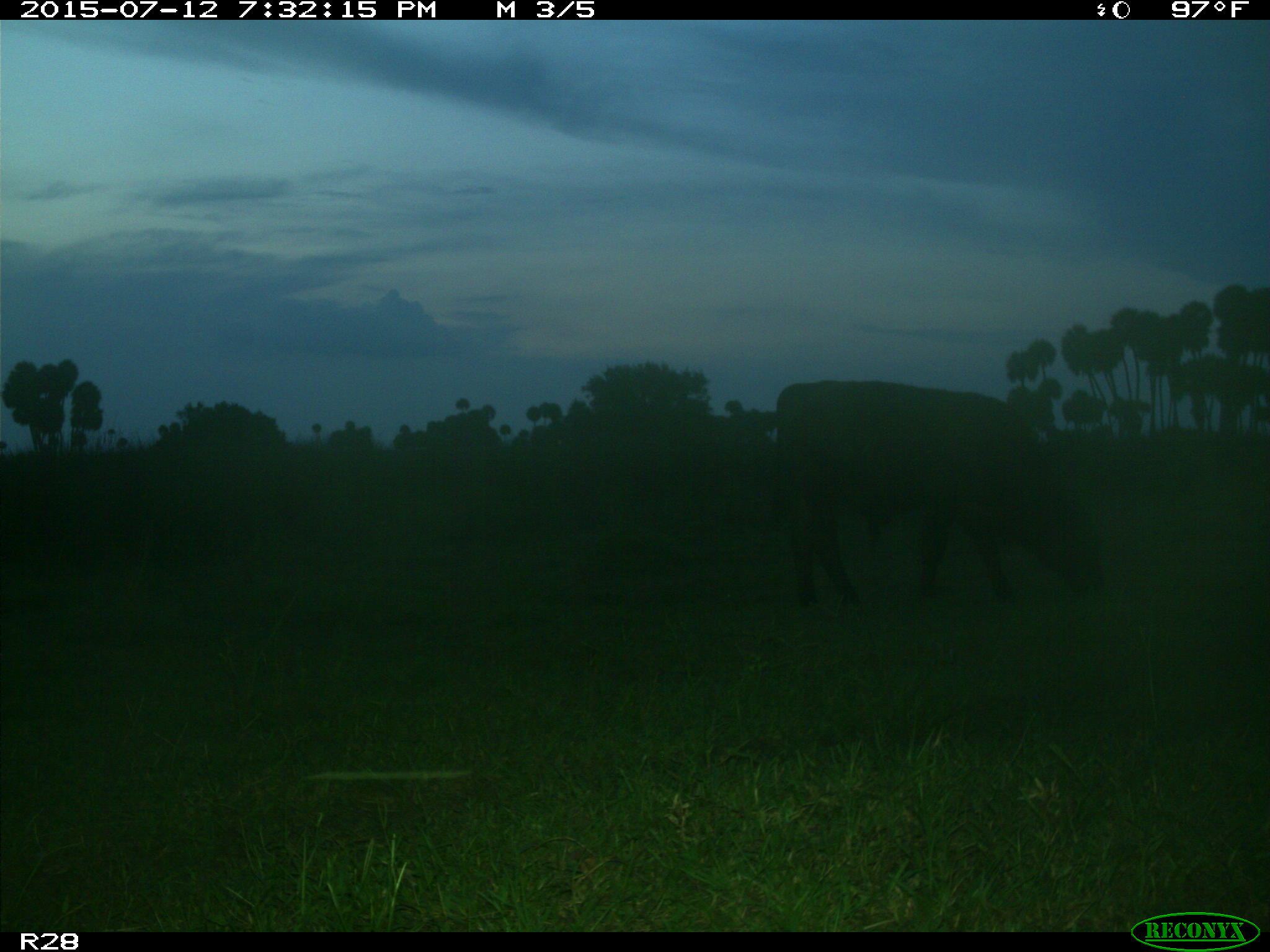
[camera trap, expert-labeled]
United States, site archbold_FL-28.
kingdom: Animalia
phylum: Chordata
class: Mammalia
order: Artiodactyla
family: Bovidae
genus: Bos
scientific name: Bos taurus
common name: domestic cow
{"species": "Bos taurus (domestic cow)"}